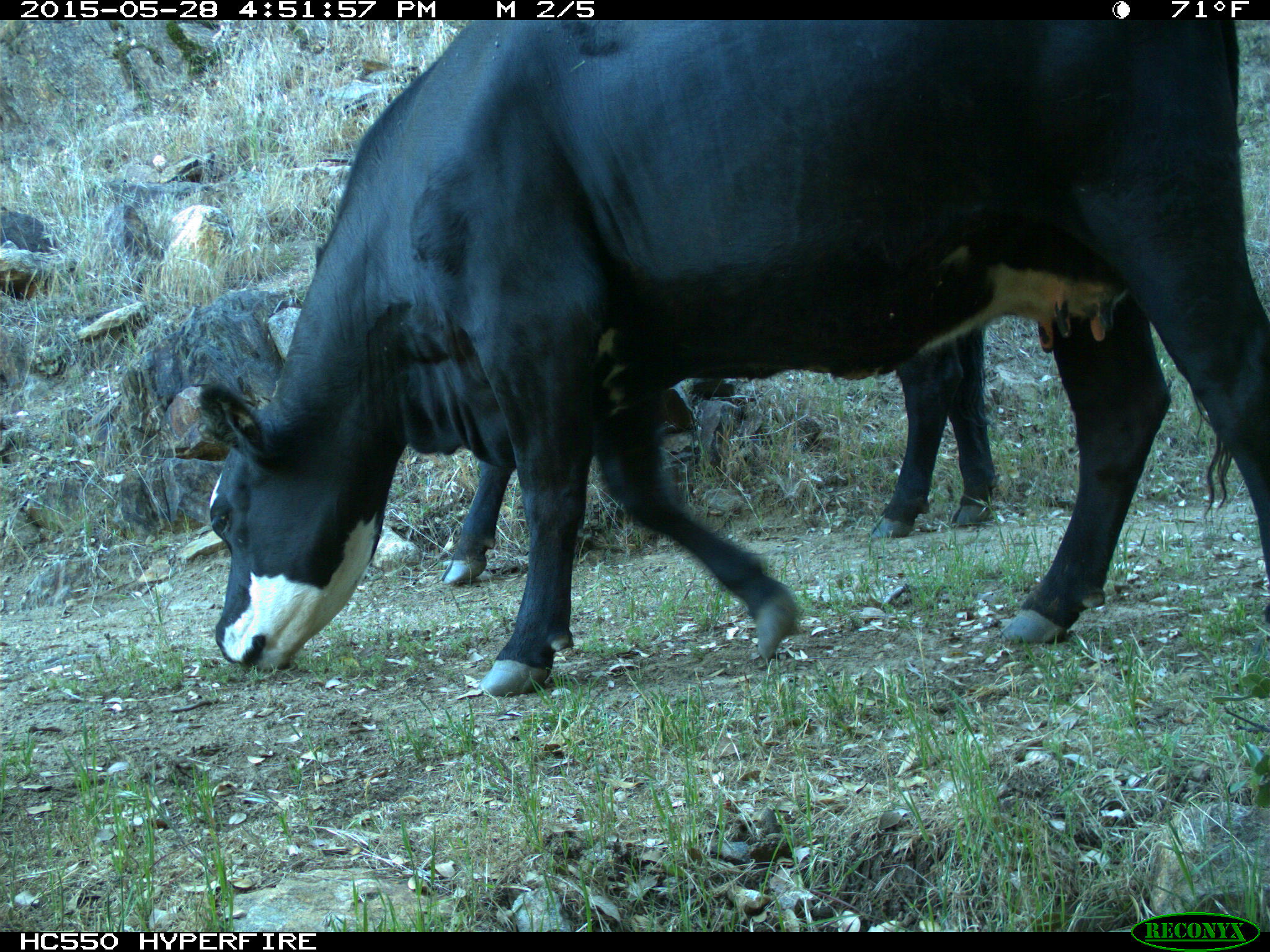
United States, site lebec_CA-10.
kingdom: Animalia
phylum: Chordata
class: Mammalia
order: Artiodactyla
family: Bovidae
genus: Bos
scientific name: Bos taurus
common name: domestic cow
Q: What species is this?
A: Bos taurus (domestic cow).